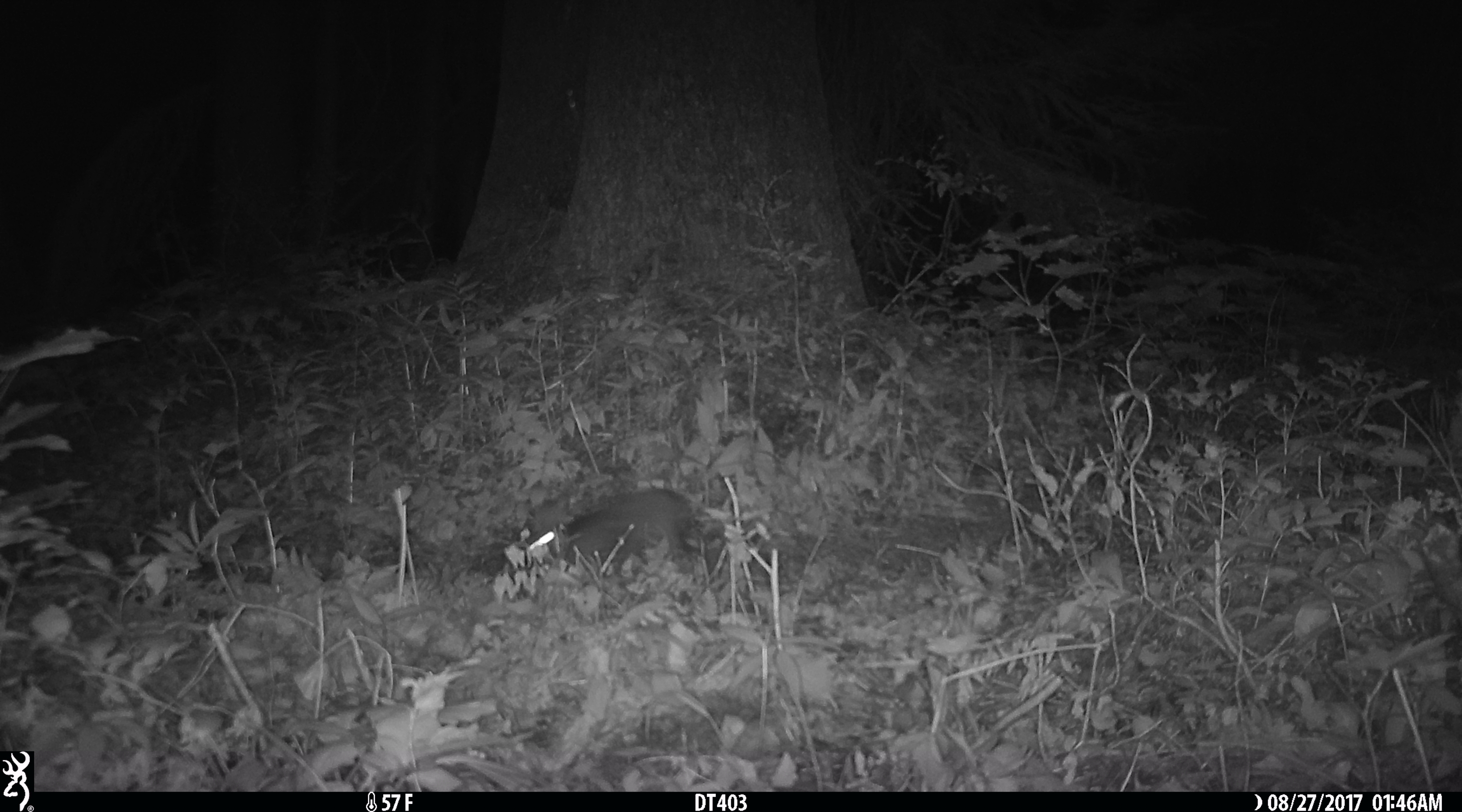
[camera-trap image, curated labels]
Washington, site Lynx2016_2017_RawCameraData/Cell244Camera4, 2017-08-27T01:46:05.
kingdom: Animalia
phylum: Chordata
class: Mammalia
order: Lagomorpha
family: Leporidae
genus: Lepus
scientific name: Lepus americanus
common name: snowshoe hare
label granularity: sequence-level